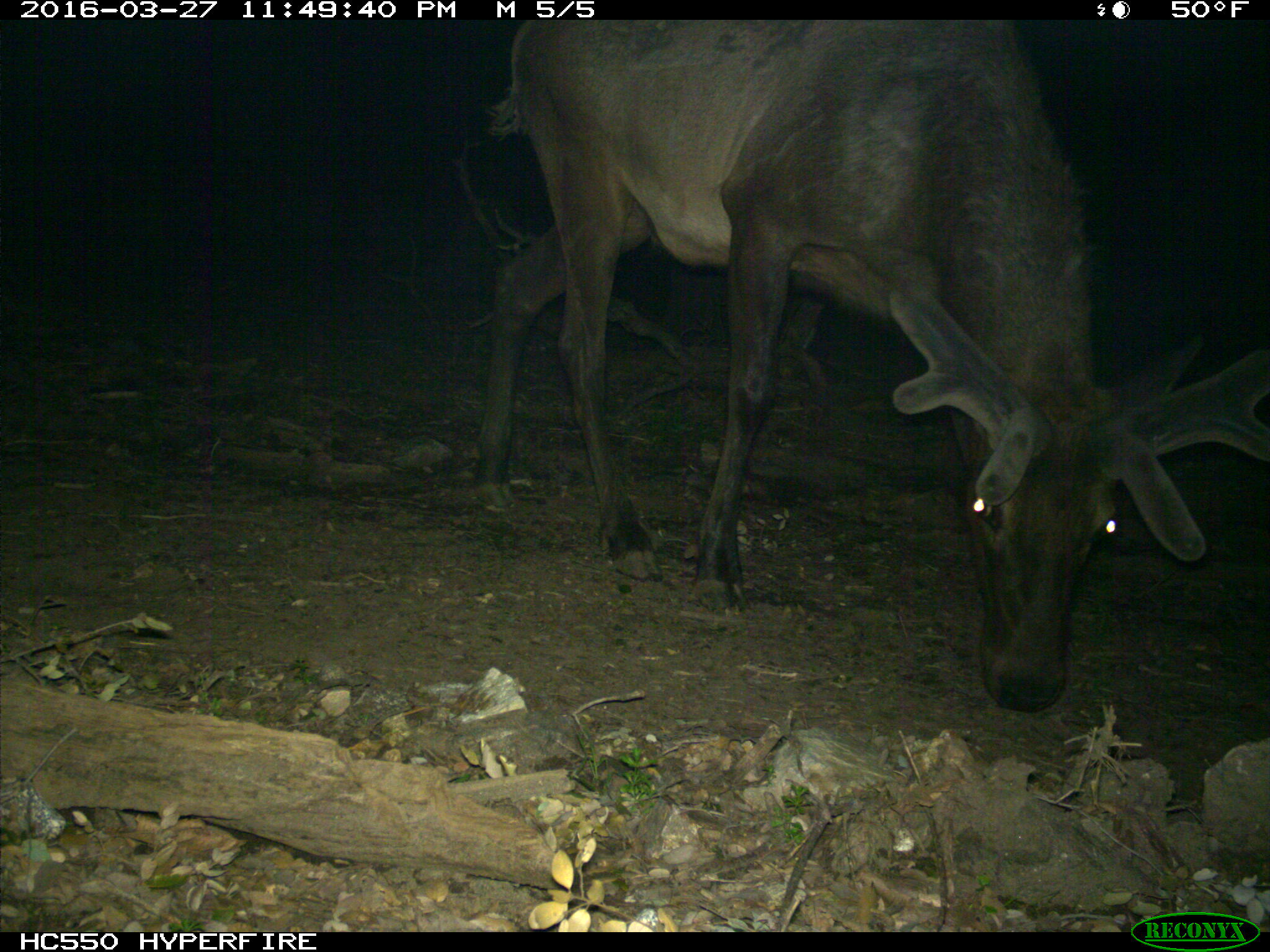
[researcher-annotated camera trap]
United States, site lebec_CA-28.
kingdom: Animalia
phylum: Chordata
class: Mammalia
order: Artiodactyla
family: Cervidae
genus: Cervus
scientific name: Cervus canadensis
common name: elk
Cervus canadensis (elk).